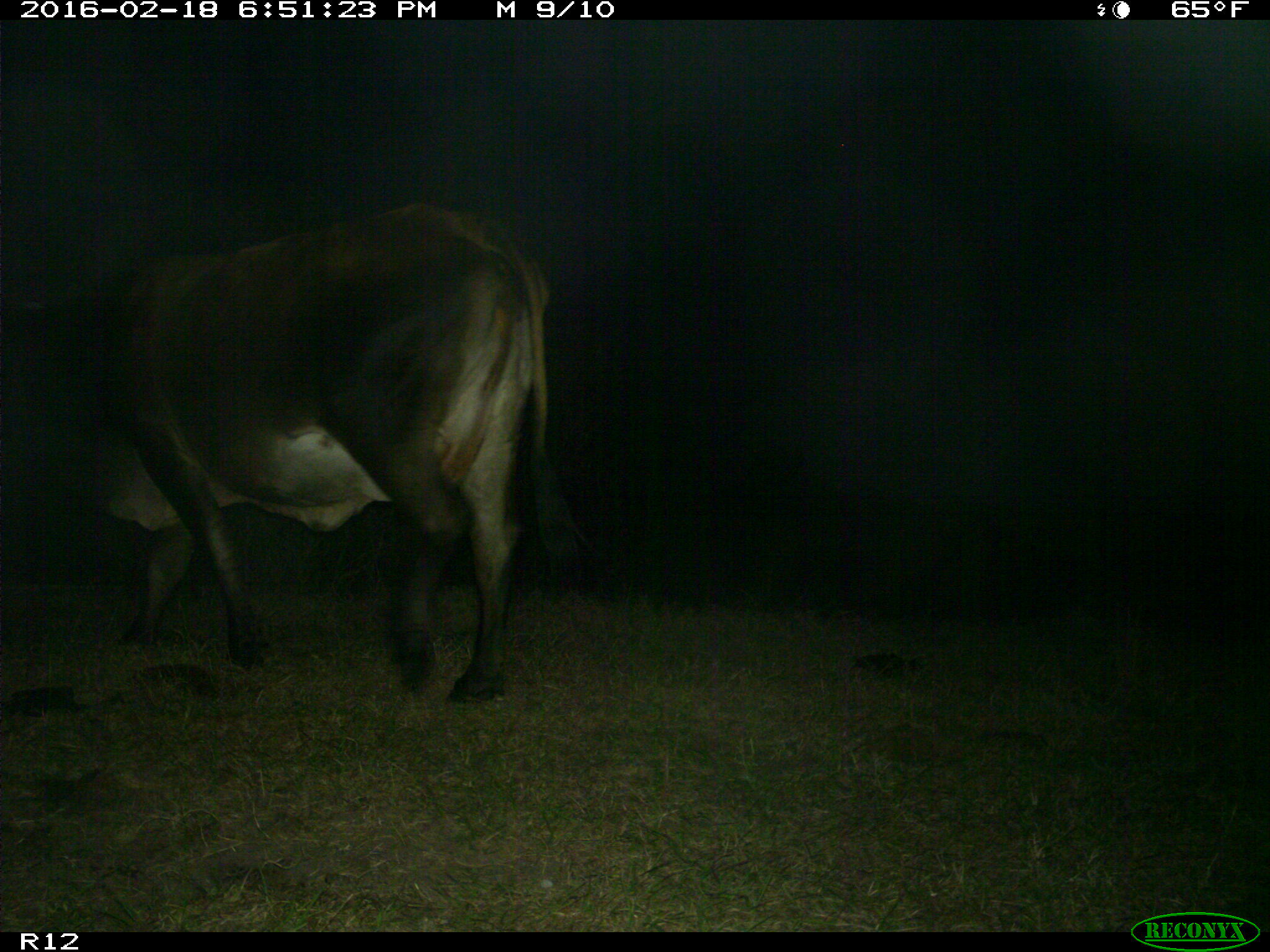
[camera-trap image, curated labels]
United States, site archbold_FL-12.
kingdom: Animalia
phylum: Chordata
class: Mammalia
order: Artiodactyla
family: Bovidae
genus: Bos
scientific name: Bos taurus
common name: domestic cow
Bos taurus (domestic cow).